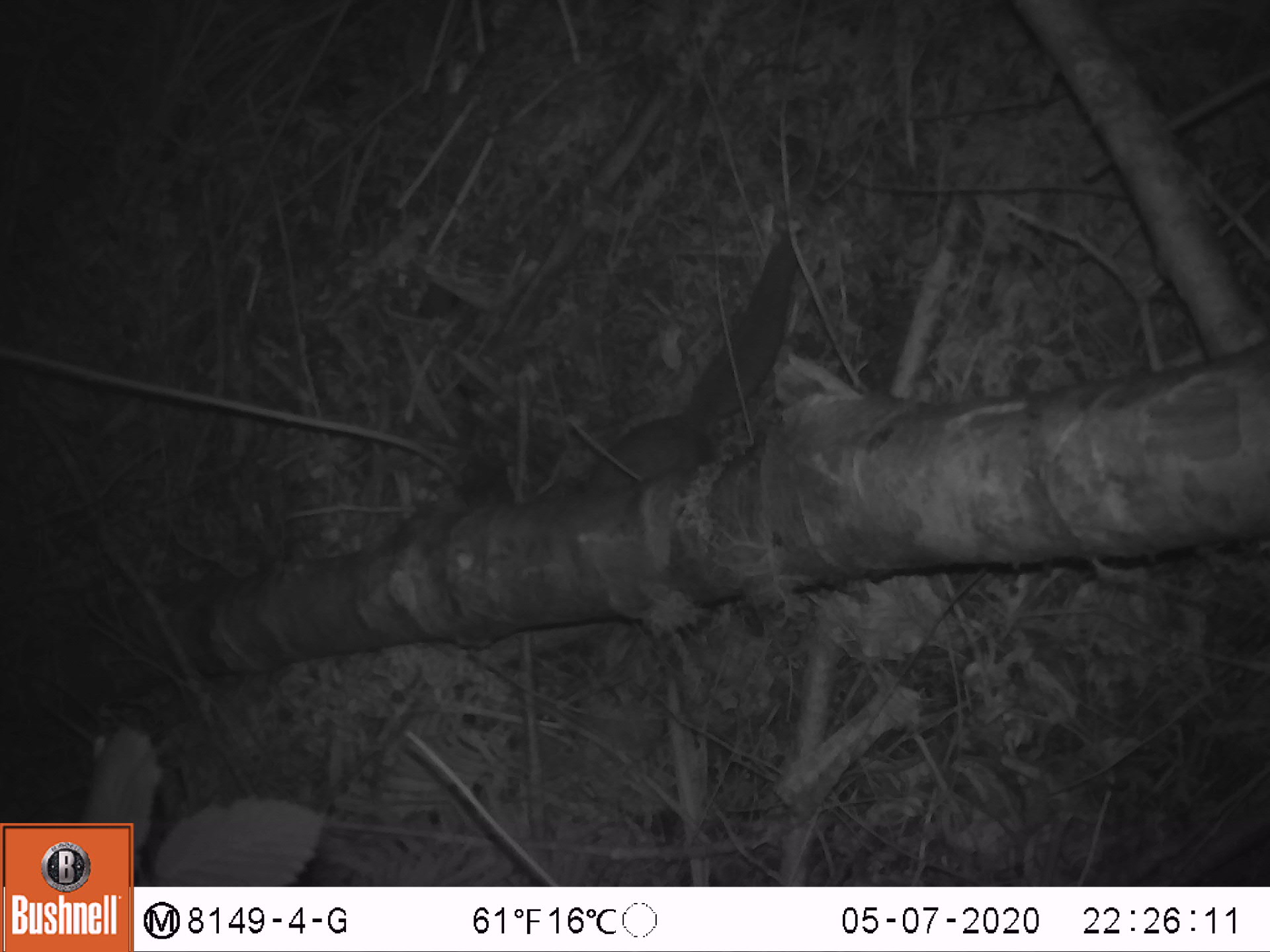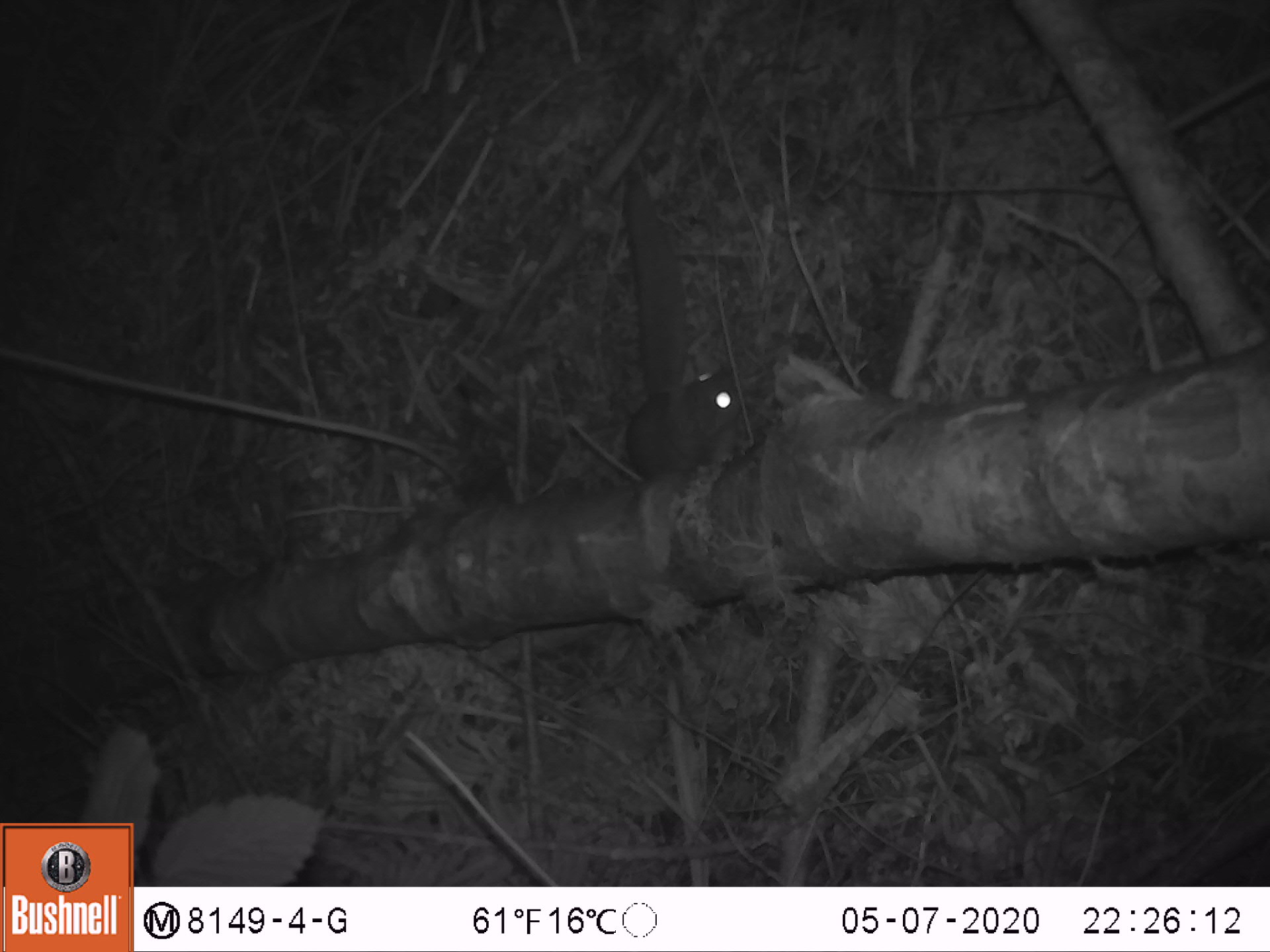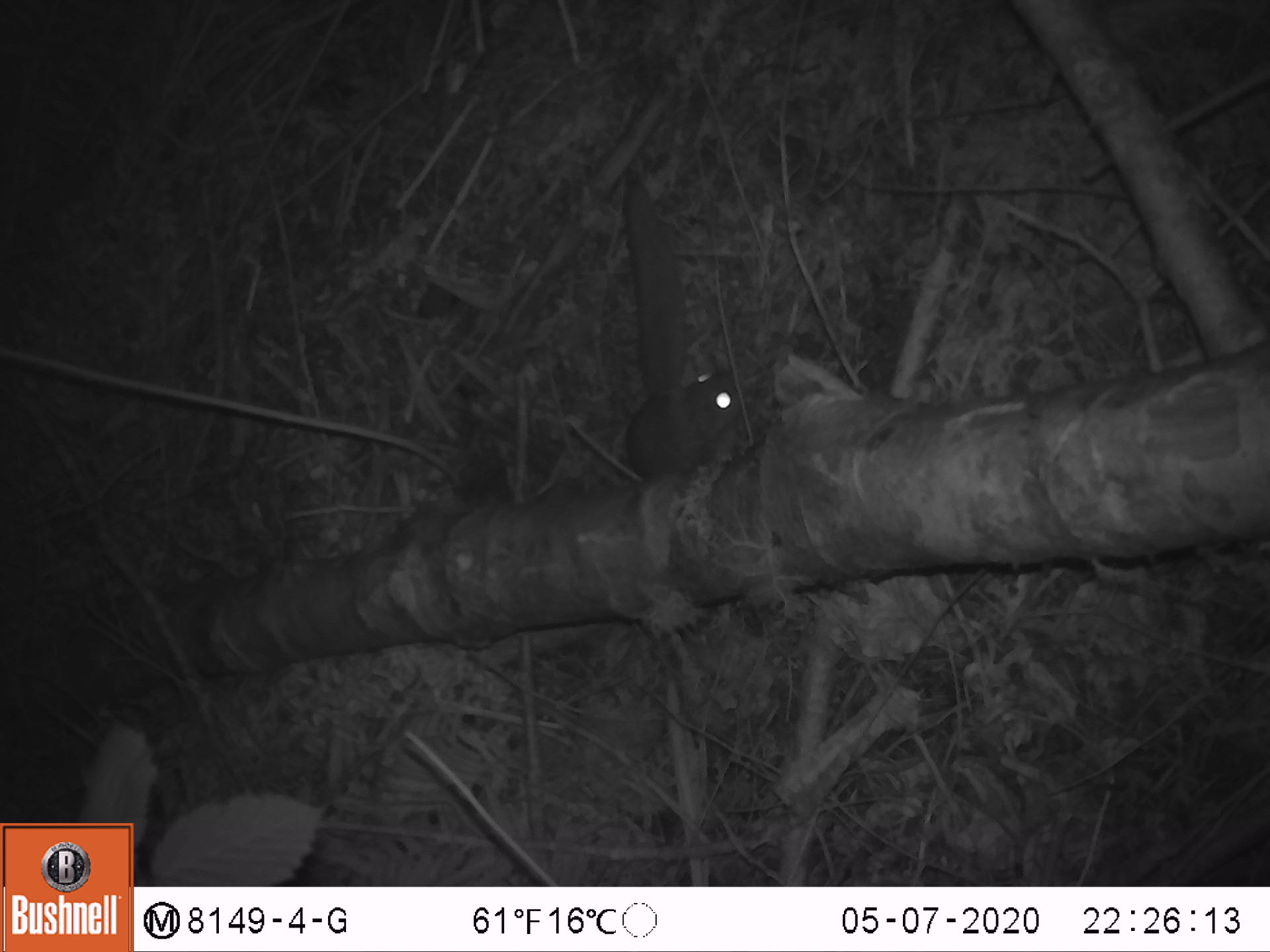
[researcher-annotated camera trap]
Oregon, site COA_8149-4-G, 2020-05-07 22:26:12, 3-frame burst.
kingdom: Animalia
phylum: Chordata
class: Mammalia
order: Rodentia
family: Sciuridae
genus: Glaucomys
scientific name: Glaucomys oregonensis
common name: humboldt's flying squirrel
Humboldt's flying squirrel (Glaucomys oregonensis).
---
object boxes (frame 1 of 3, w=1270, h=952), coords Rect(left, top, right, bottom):
humboldt's flying squirrel: Rect(571, 227, 807, 501)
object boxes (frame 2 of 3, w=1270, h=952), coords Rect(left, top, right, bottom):
humboldt's flying squirrel: Rect(610, 164, 747, 495)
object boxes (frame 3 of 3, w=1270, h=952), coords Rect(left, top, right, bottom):
humboldt's flying squirrel: Rect(607, 163, 752, 488)